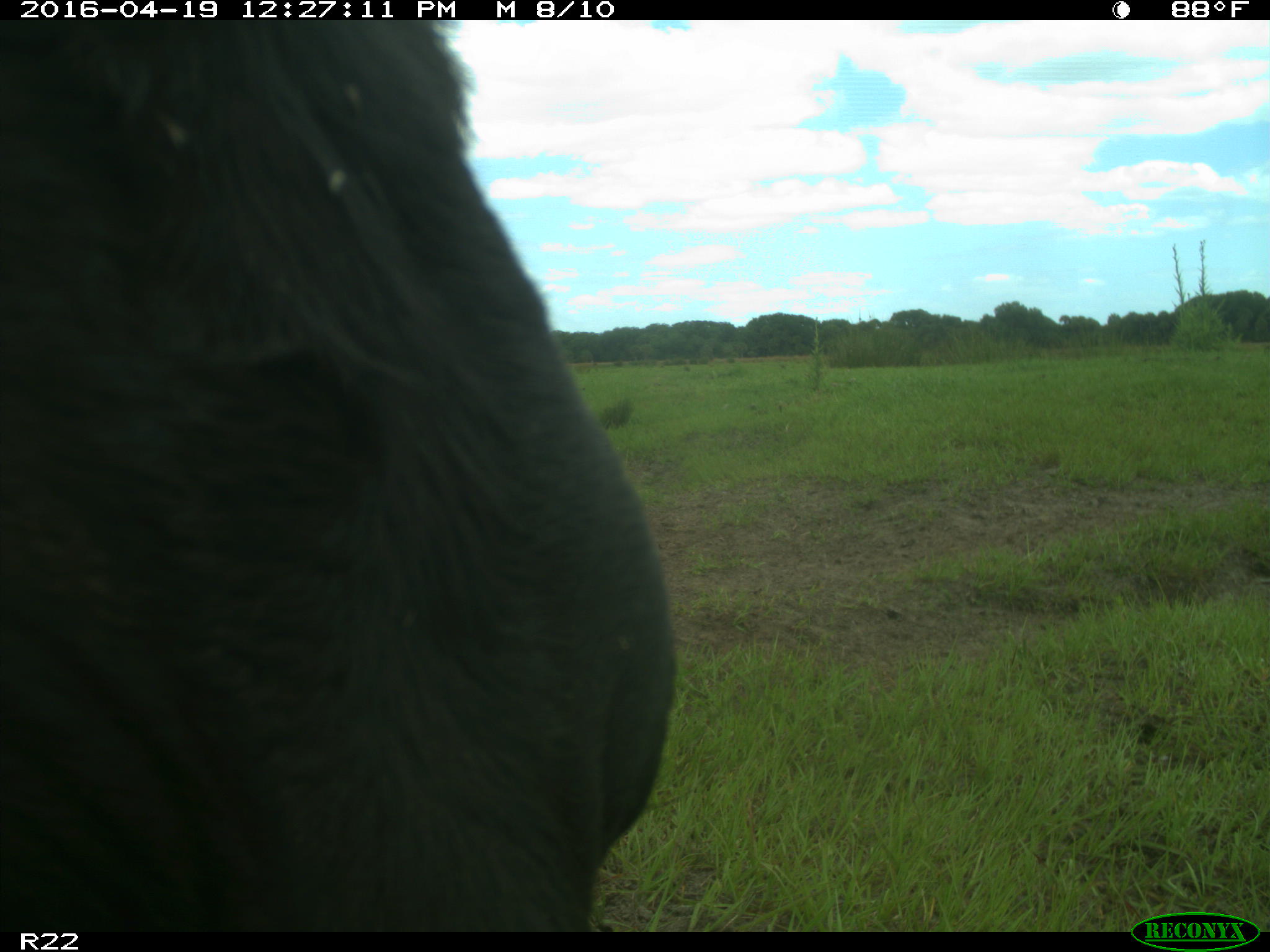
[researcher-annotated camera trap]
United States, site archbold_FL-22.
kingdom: Animalia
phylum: Chordata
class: Mammalia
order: Artiodactyla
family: Bovidae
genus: Bos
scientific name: Bos taurus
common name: domestic cow